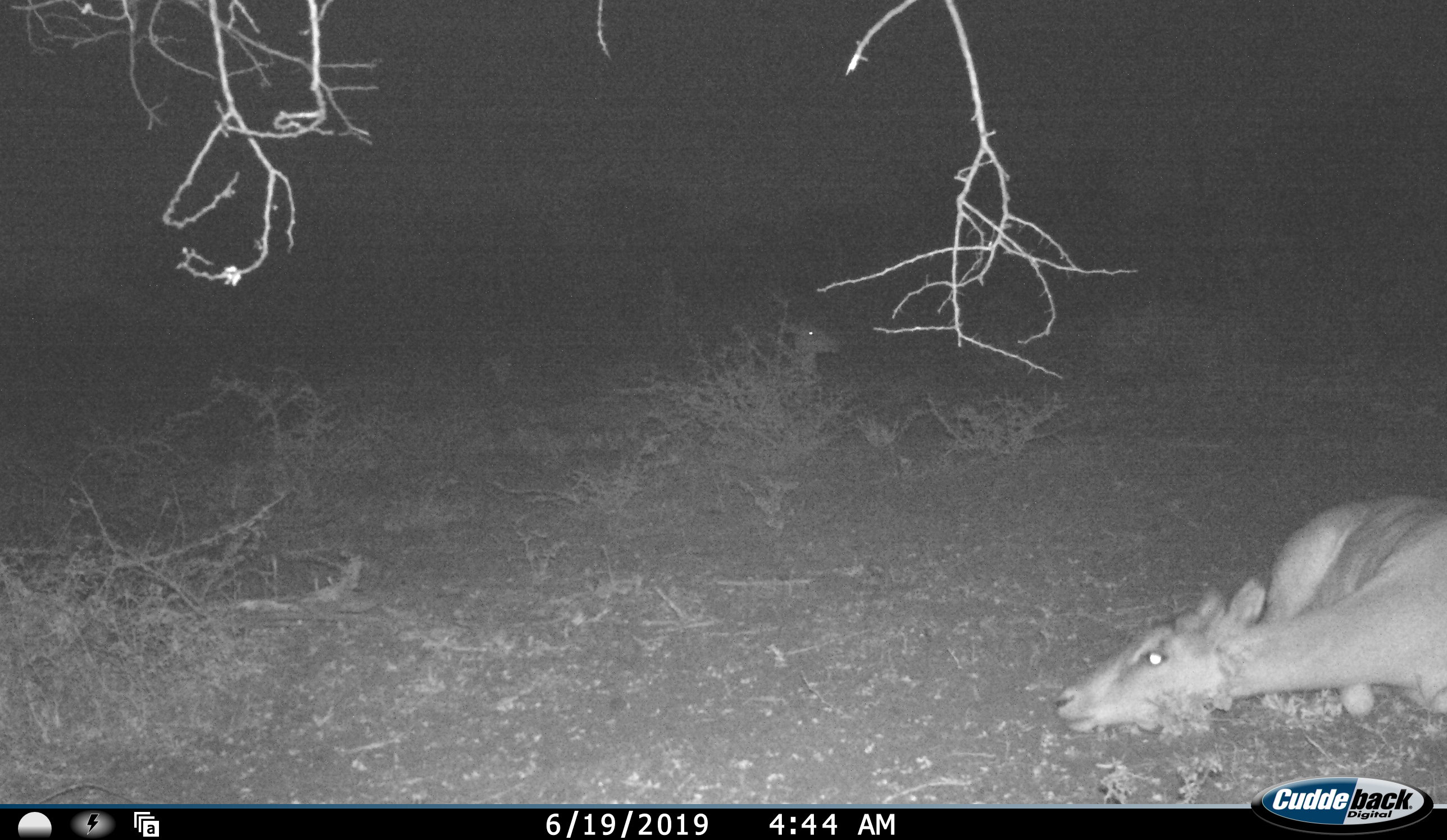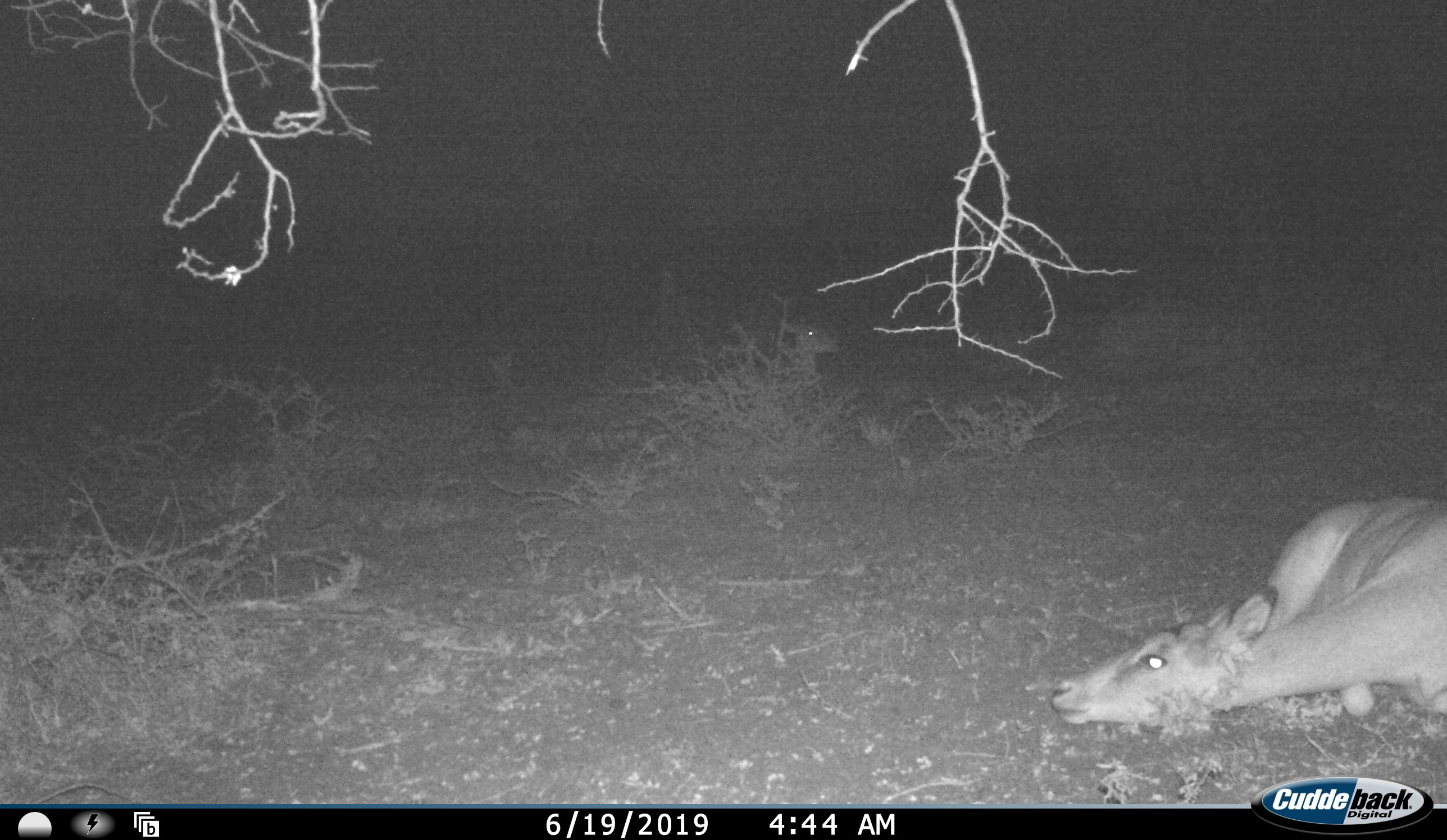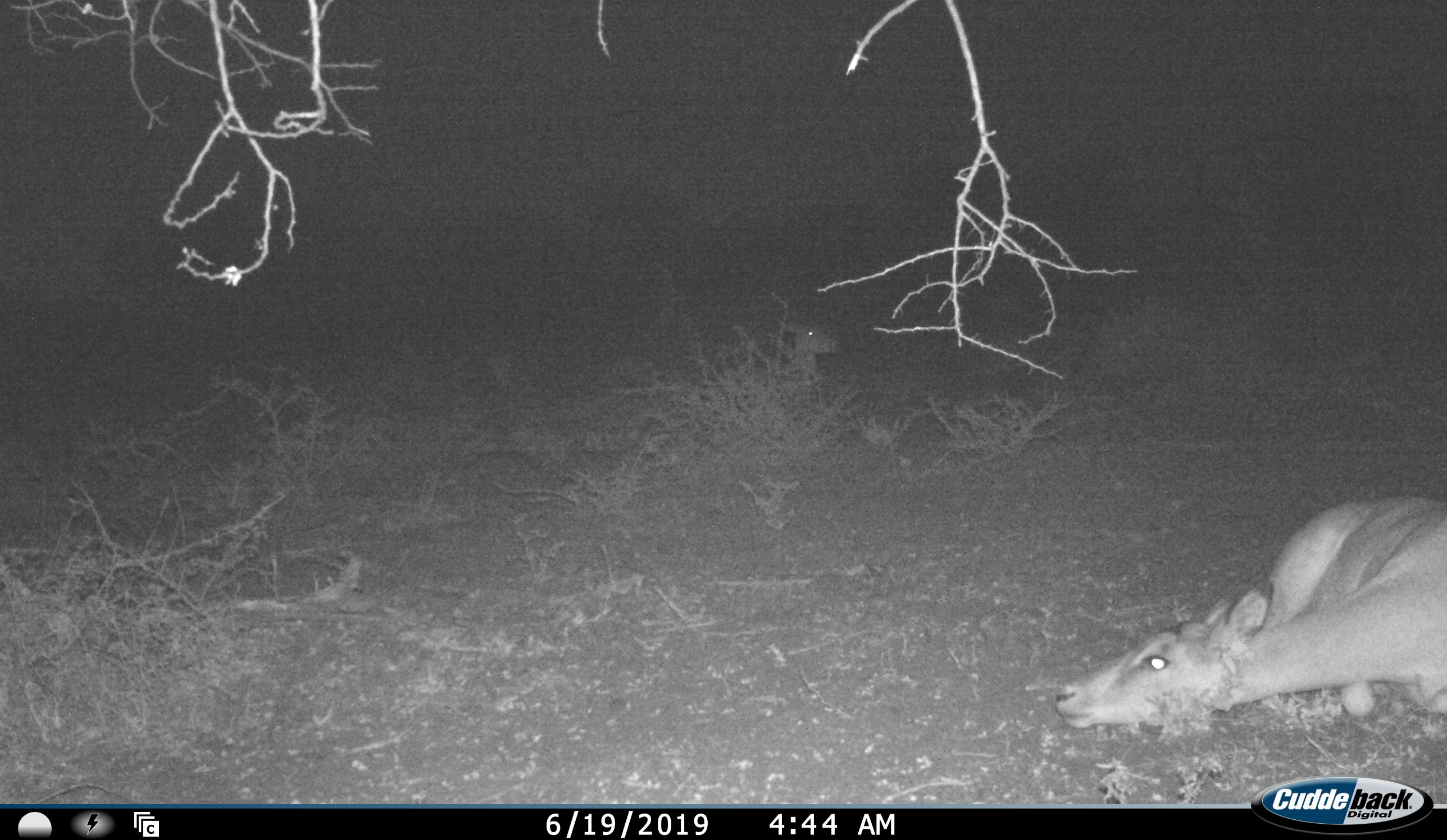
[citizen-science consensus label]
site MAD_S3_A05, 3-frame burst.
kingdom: Animalia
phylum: Chordata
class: Mammalia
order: Artiodactyla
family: Bovidae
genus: Aepyceros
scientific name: Aepyceros melampus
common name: impala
Impala (Aepyceros melampus), count 2. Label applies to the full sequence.